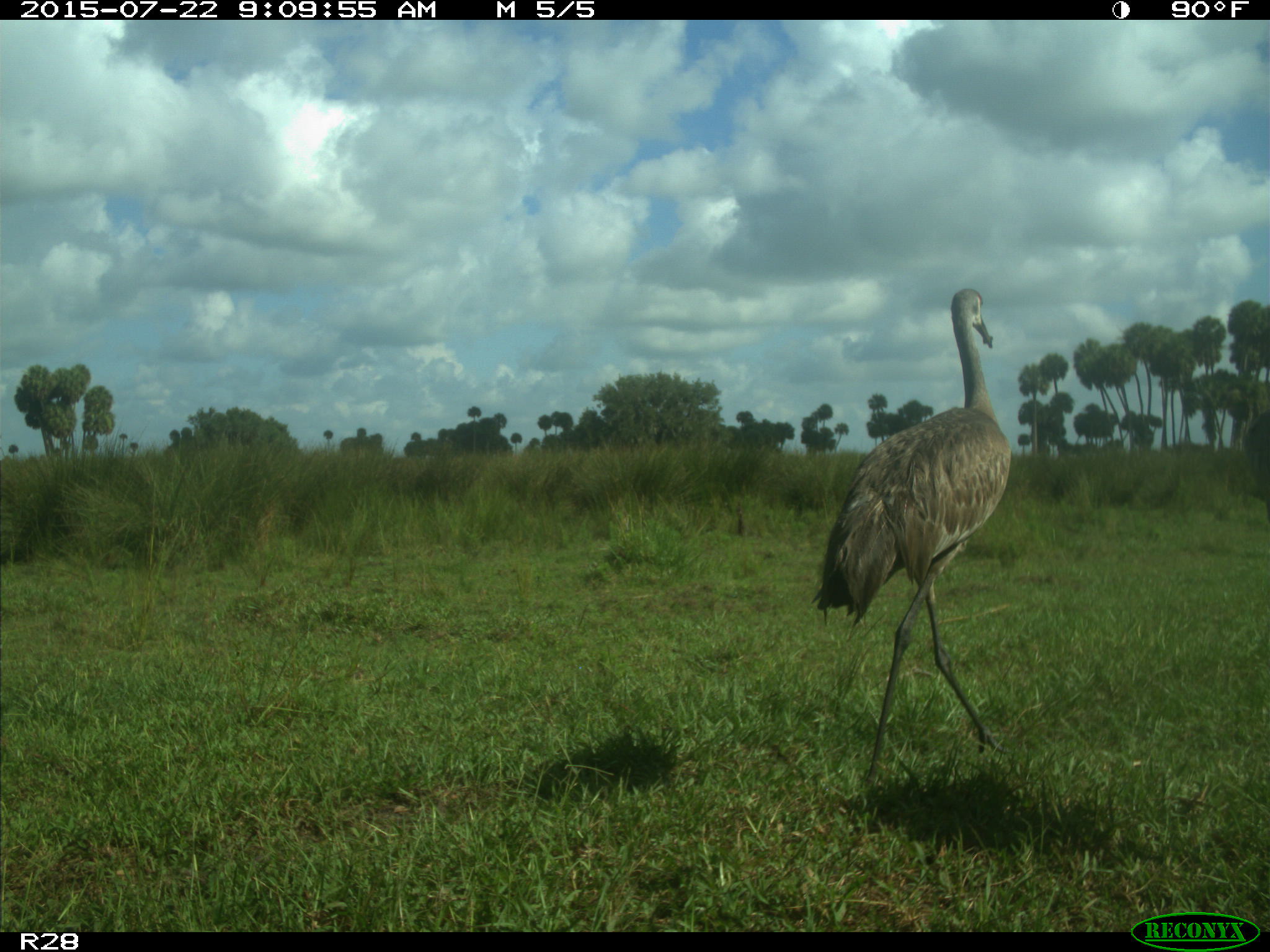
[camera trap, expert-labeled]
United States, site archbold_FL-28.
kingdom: Animalia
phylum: Chordata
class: Aves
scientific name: Aves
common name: birds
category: unidentified bird